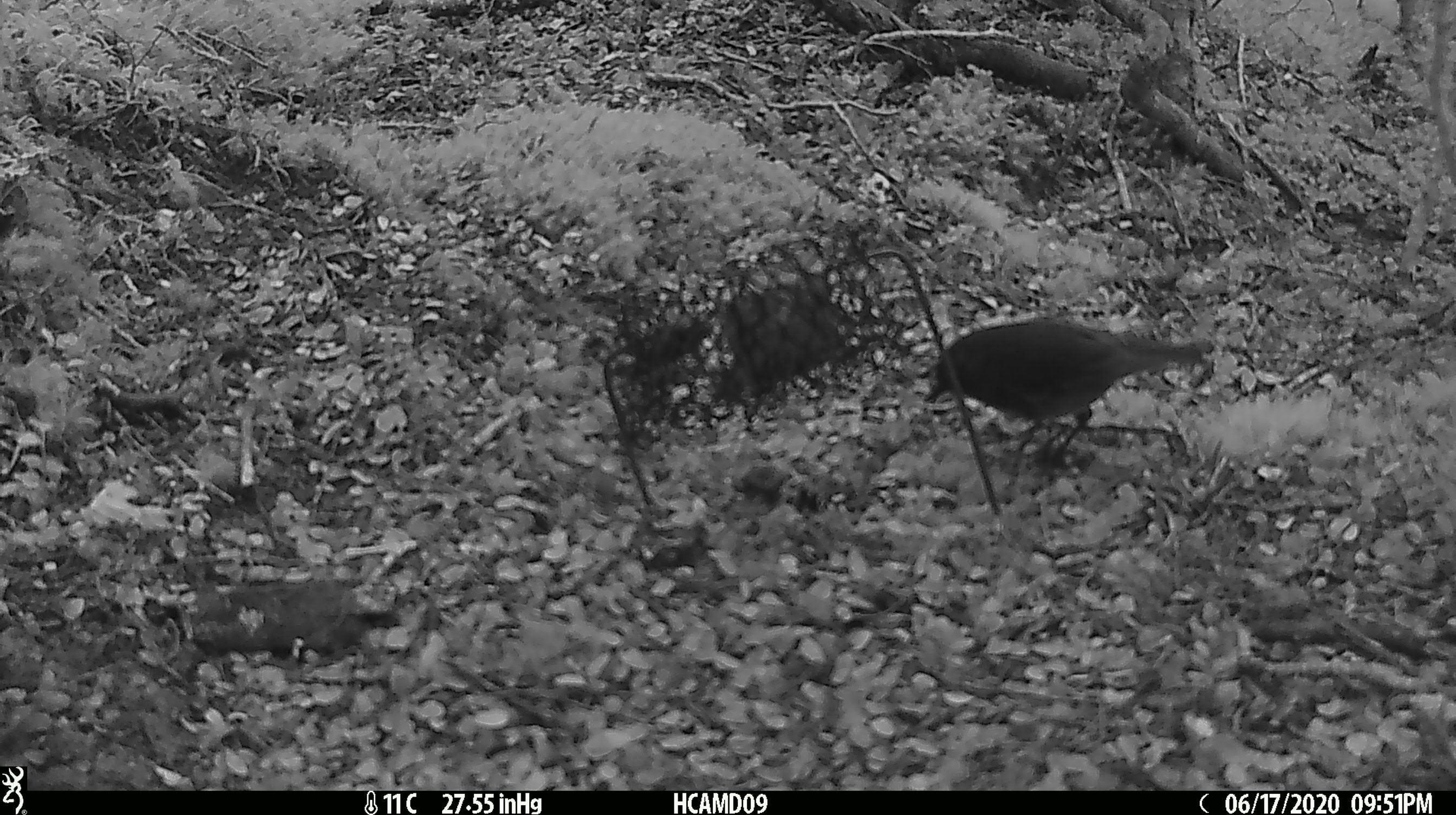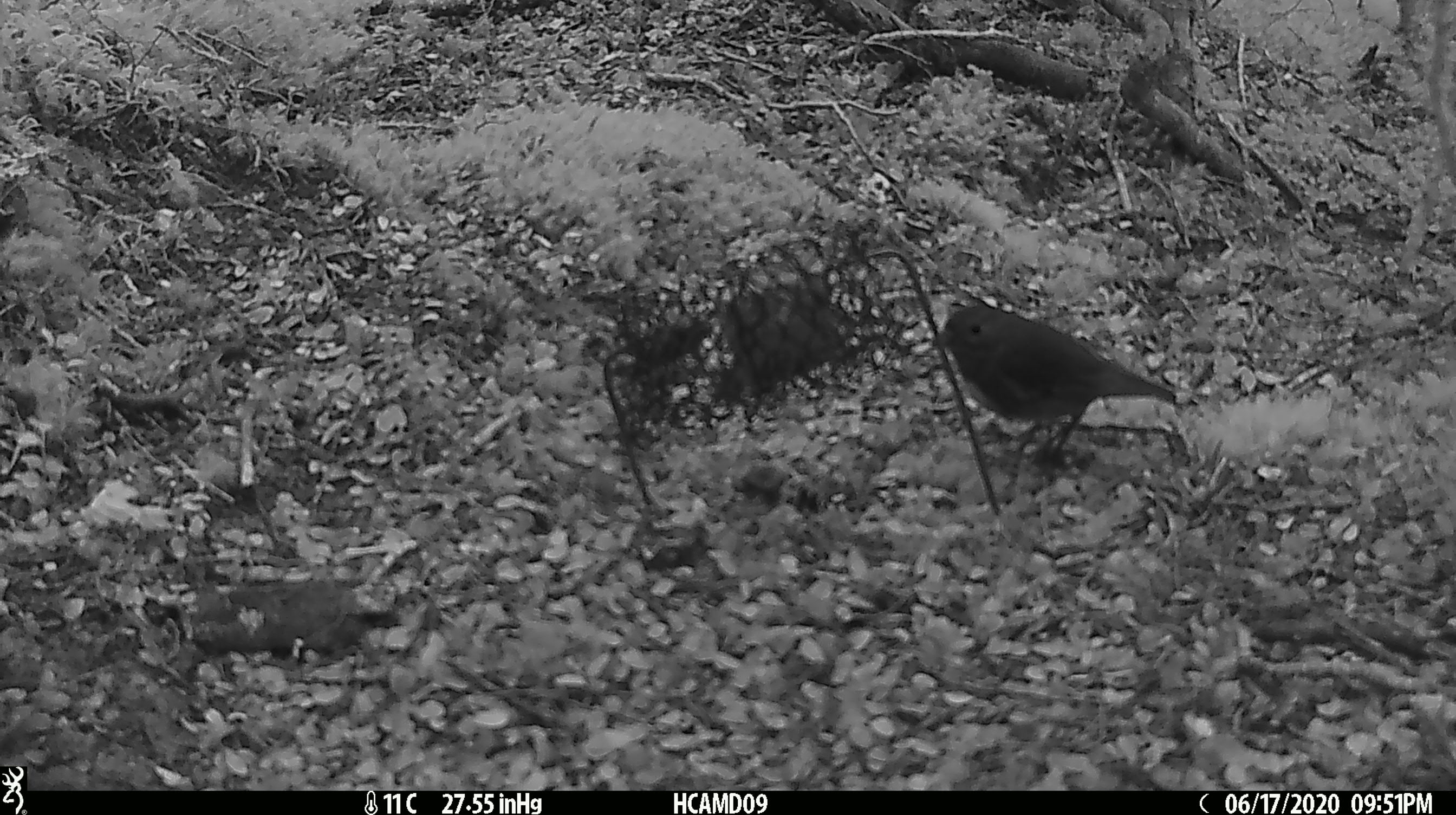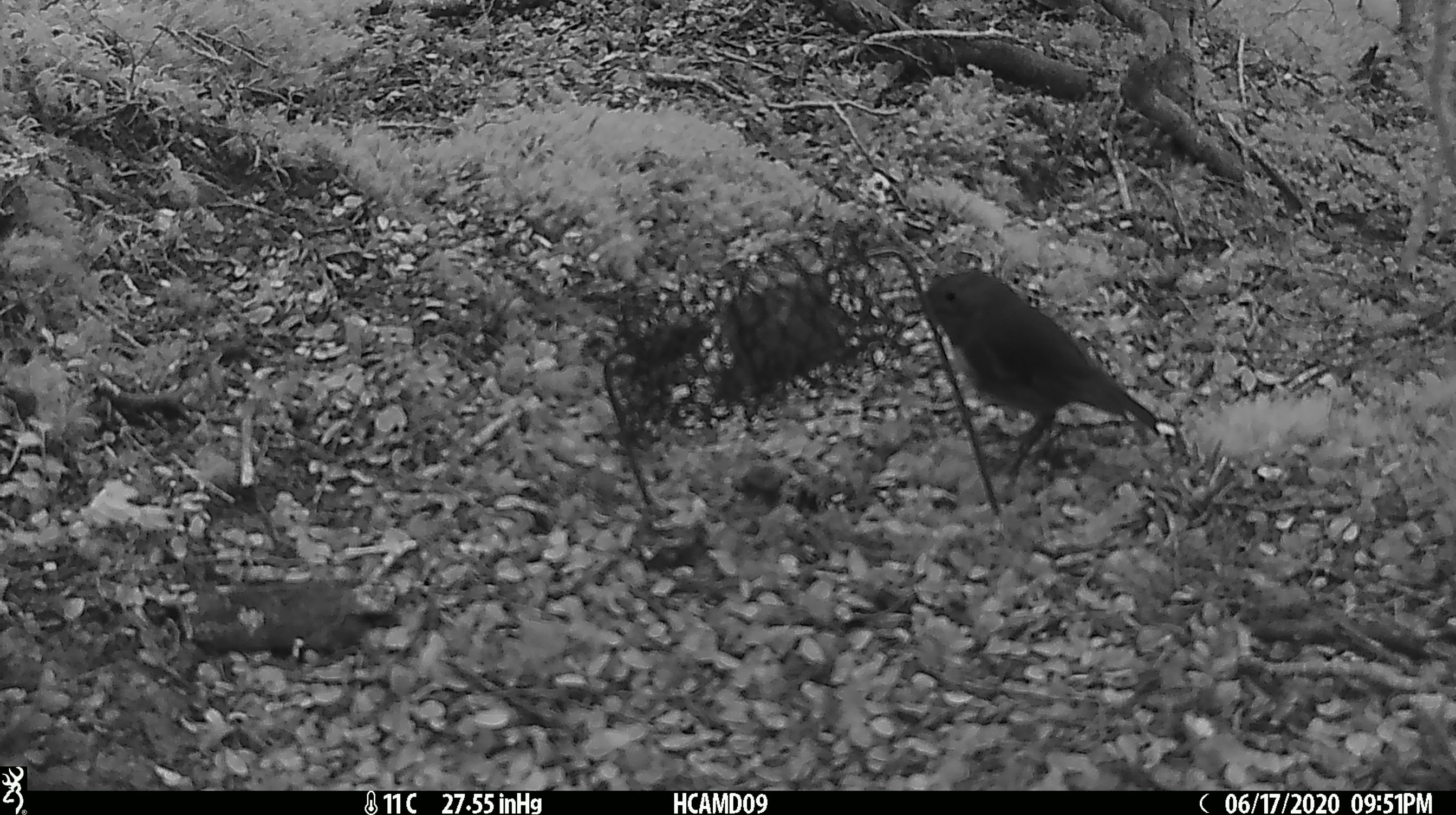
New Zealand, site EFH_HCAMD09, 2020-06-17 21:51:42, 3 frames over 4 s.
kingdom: Animalia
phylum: Chordata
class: Aves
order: Passeriformes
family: Petroicidae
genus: Petroica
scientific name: Petroica australis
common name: new zealand robin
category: robin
Robin (new zealand robin) (Petroica australis).